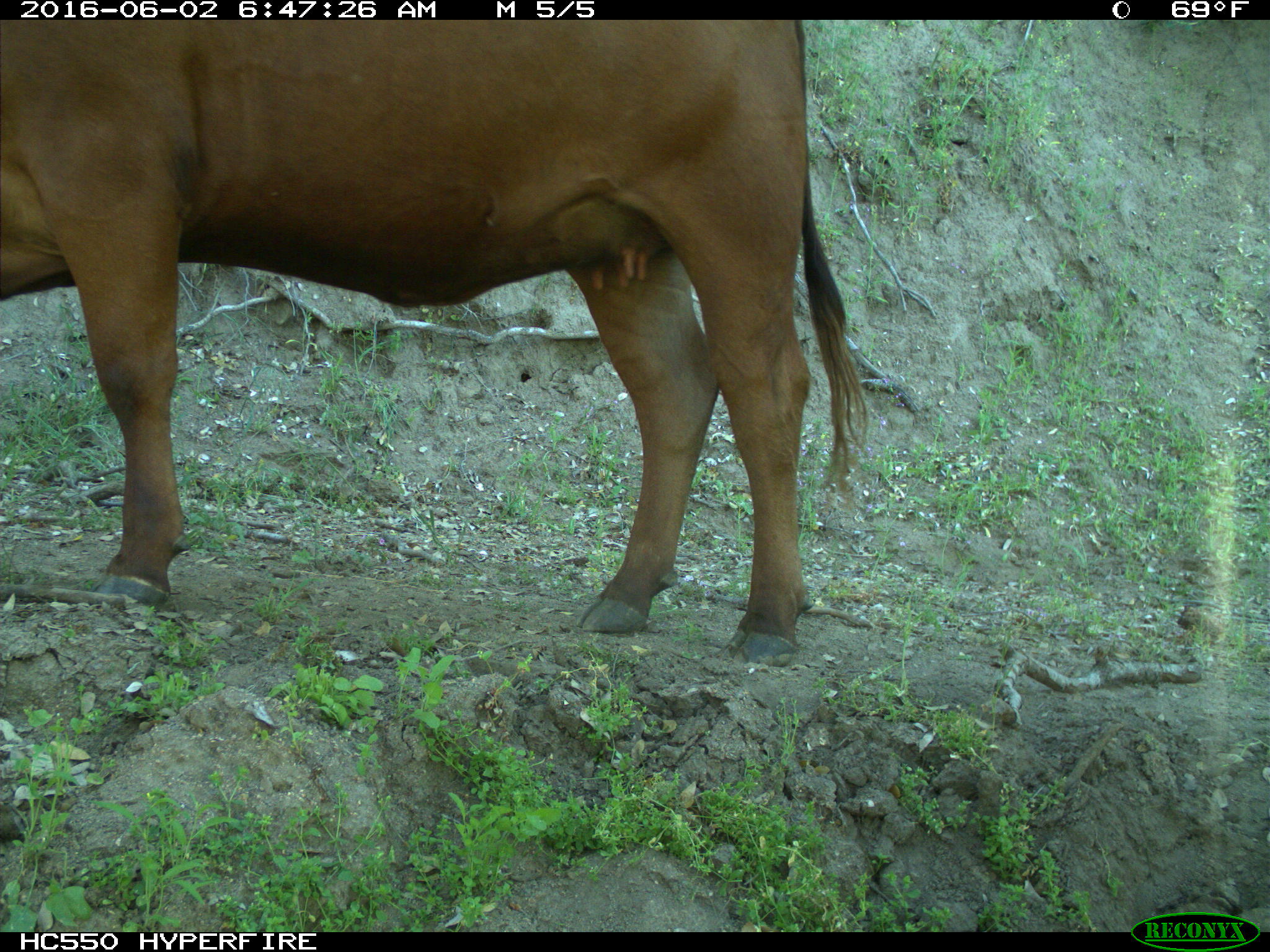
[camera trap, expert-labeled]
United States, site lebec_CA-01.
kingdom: Animalia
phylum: Chordata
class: Mammalia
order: Artiodactyla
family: Bovidae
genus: Bos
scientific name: Bos taurus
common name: domestic cow